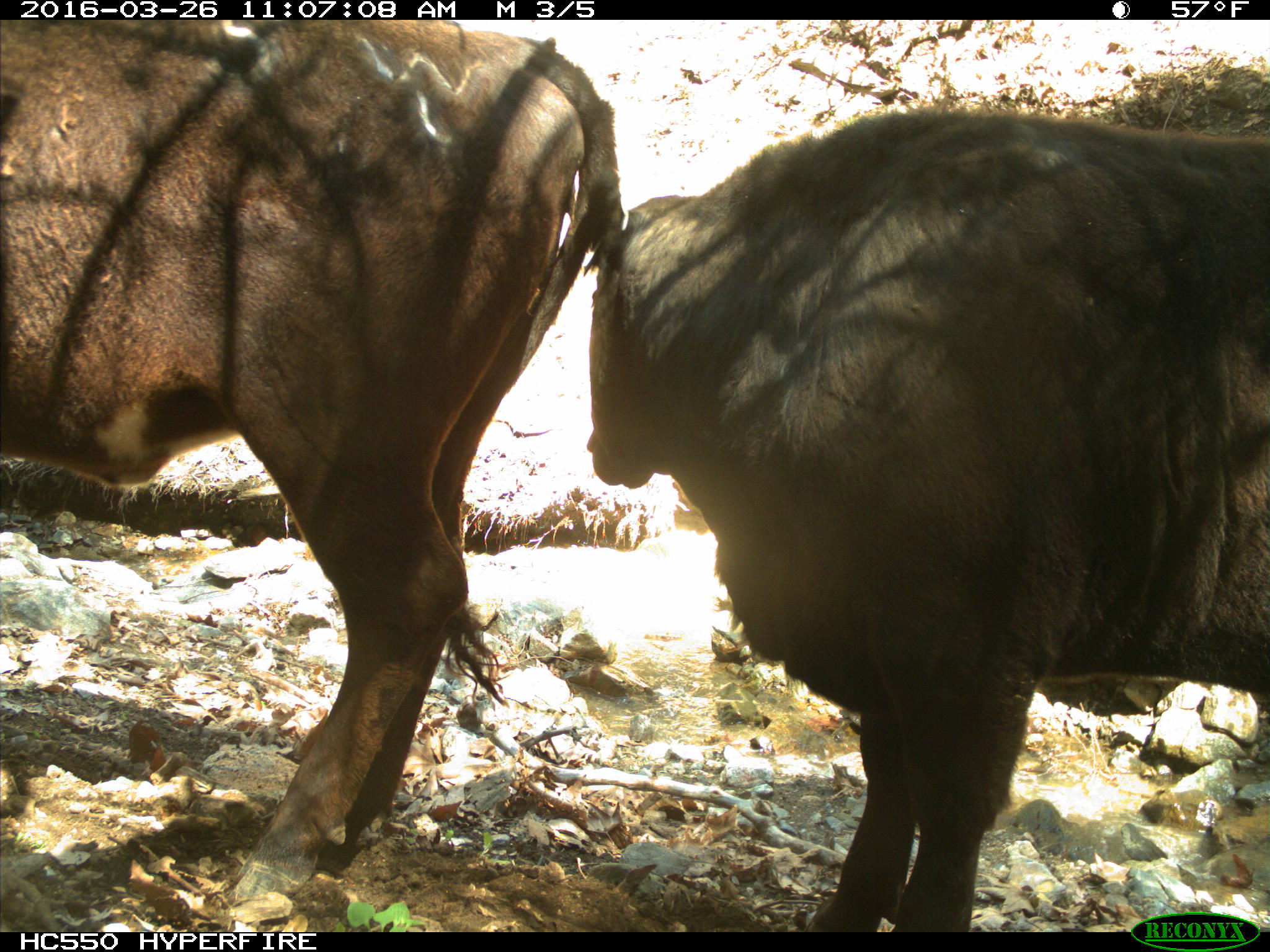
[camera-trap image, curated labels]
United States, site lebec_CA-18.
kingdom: Animalia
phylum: Chordata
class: Mammalia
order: Artiodactyla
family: Bovidae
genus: Bos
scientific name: Bos taurus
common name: domestic cow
Bos taurus (domestic cow).